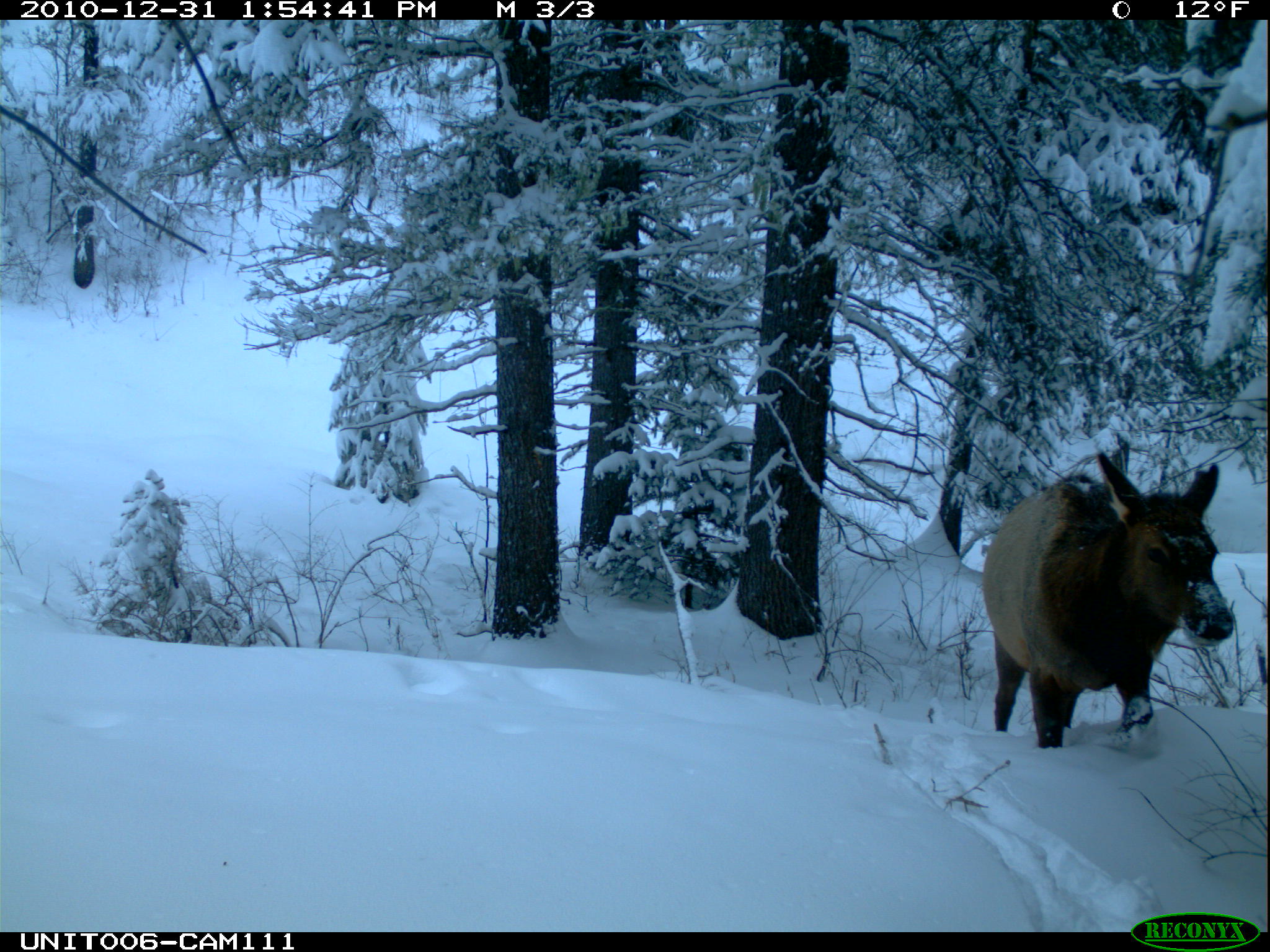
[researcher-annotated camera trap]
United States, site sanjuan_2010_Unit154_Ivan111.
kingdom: Animalia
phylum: Chordata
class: Mammalia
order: Artiodactyla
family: Cervidae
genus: Cervus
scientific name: Cervus elaphus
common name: red deer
Cervus elaphus (red deer).